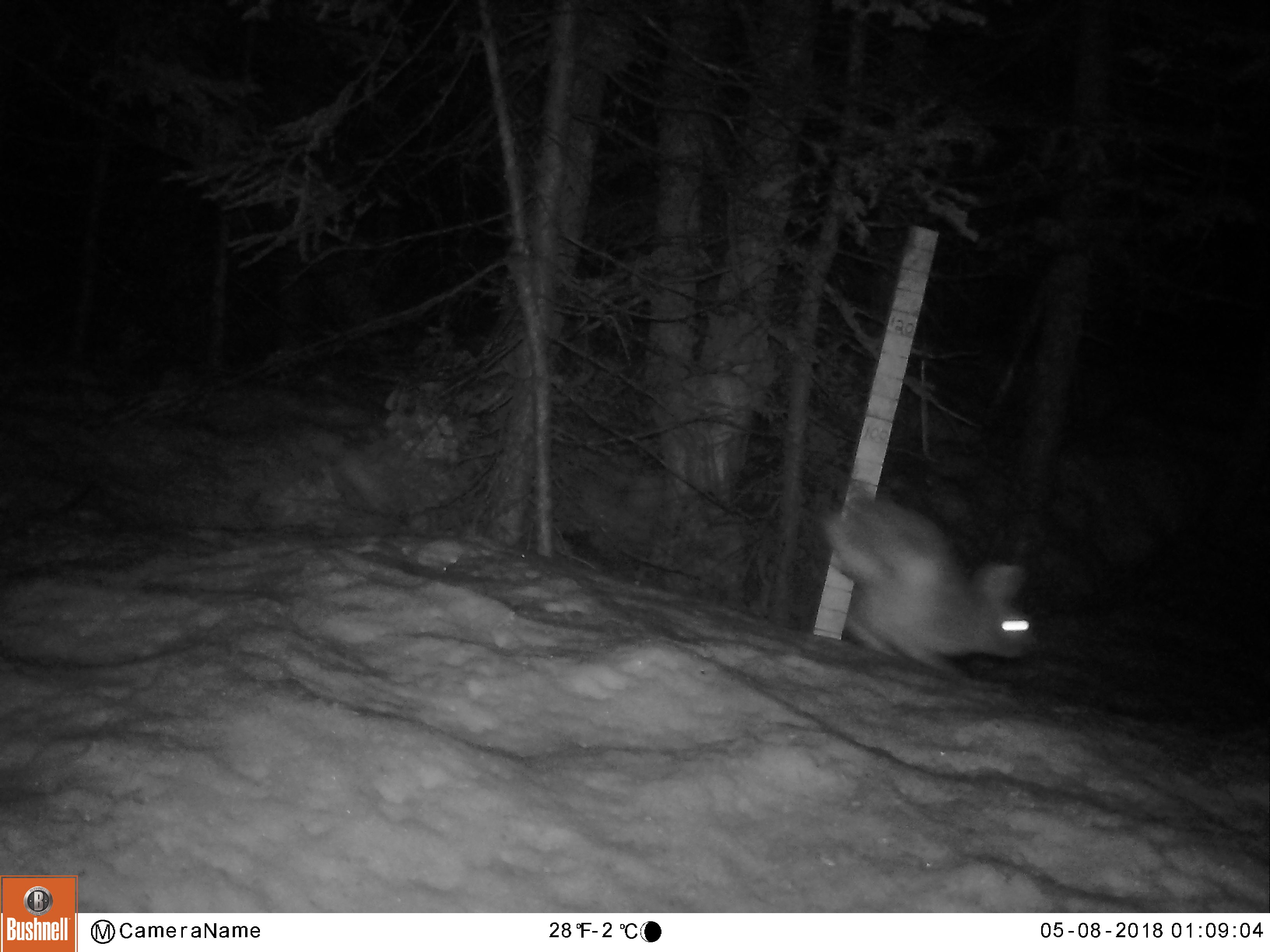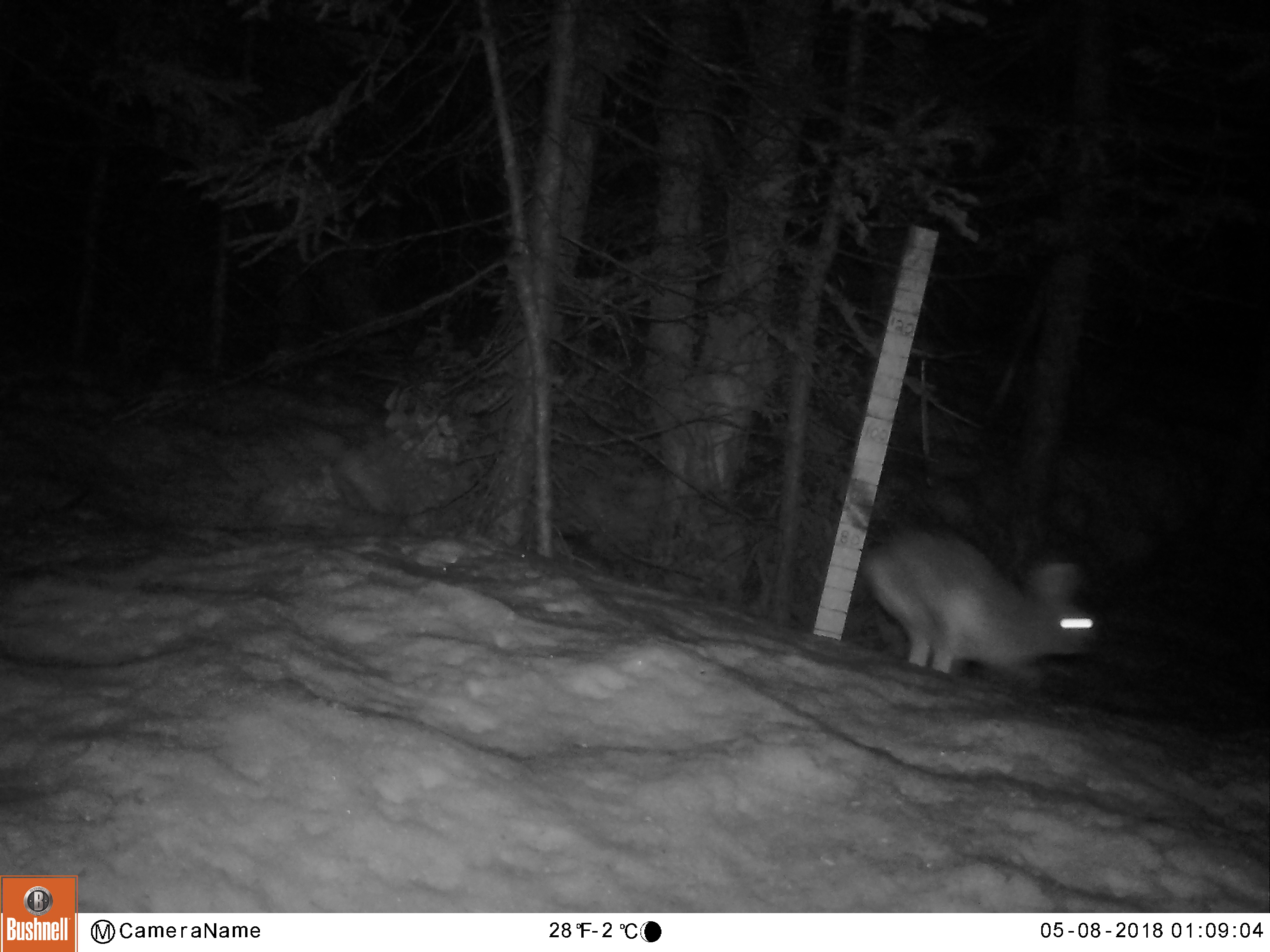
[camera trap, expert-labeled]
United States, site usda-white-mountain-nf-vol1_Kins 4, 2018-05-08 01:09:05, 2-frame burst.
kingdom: Animalia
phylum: Chordata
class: Mammalia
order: Lagomorpha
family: Leporidae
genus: Lepus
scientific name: Lepus americanus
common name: snowshoe hare